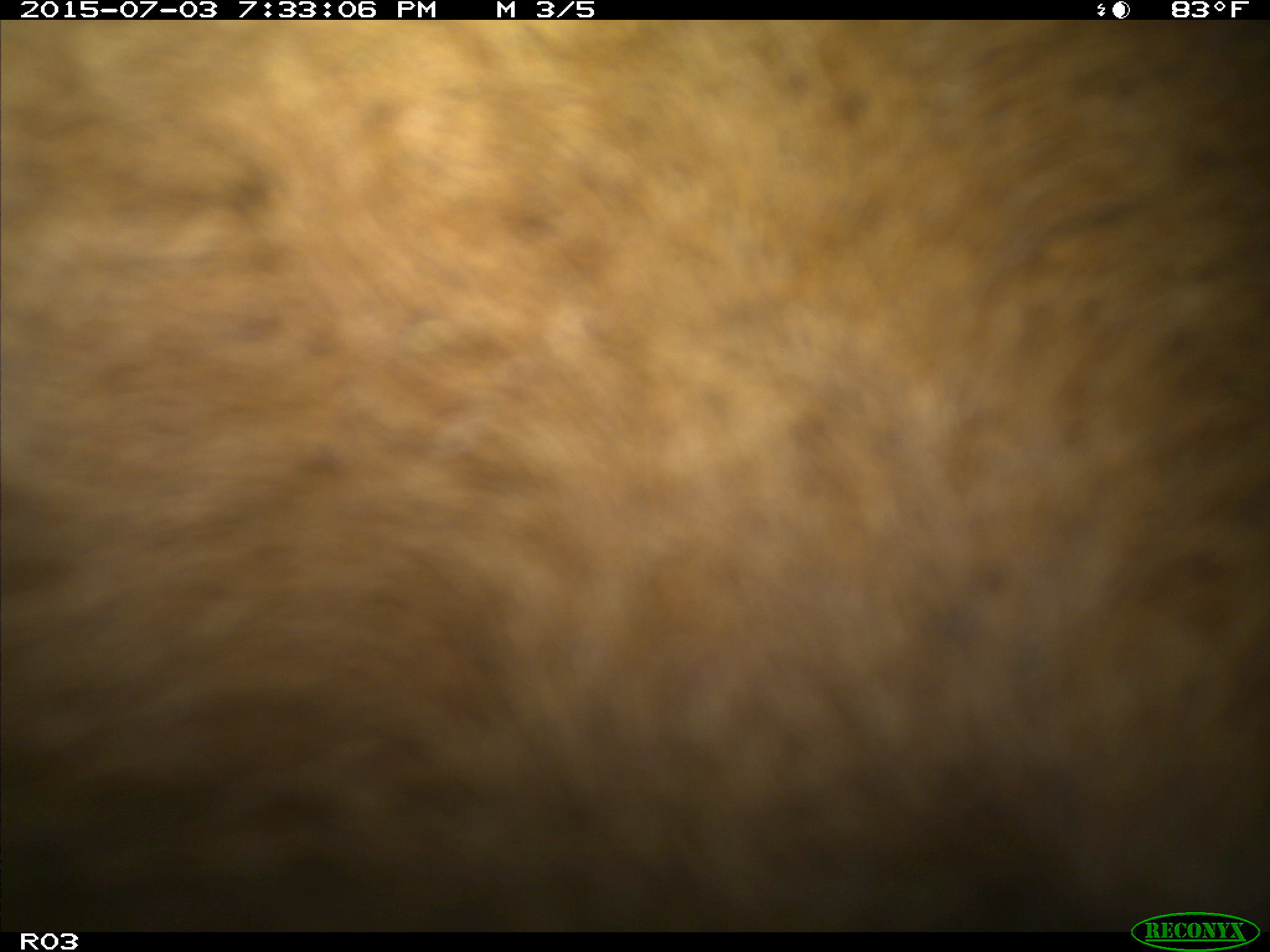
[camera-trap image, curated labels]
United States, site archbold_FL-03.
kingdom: Animalia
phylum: Chordata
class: Mammalia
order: Artiodactyla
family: Bovidae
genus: Bos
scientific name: Bos taurus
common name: domestic cow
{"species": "Bos taurus (domestic cow)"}